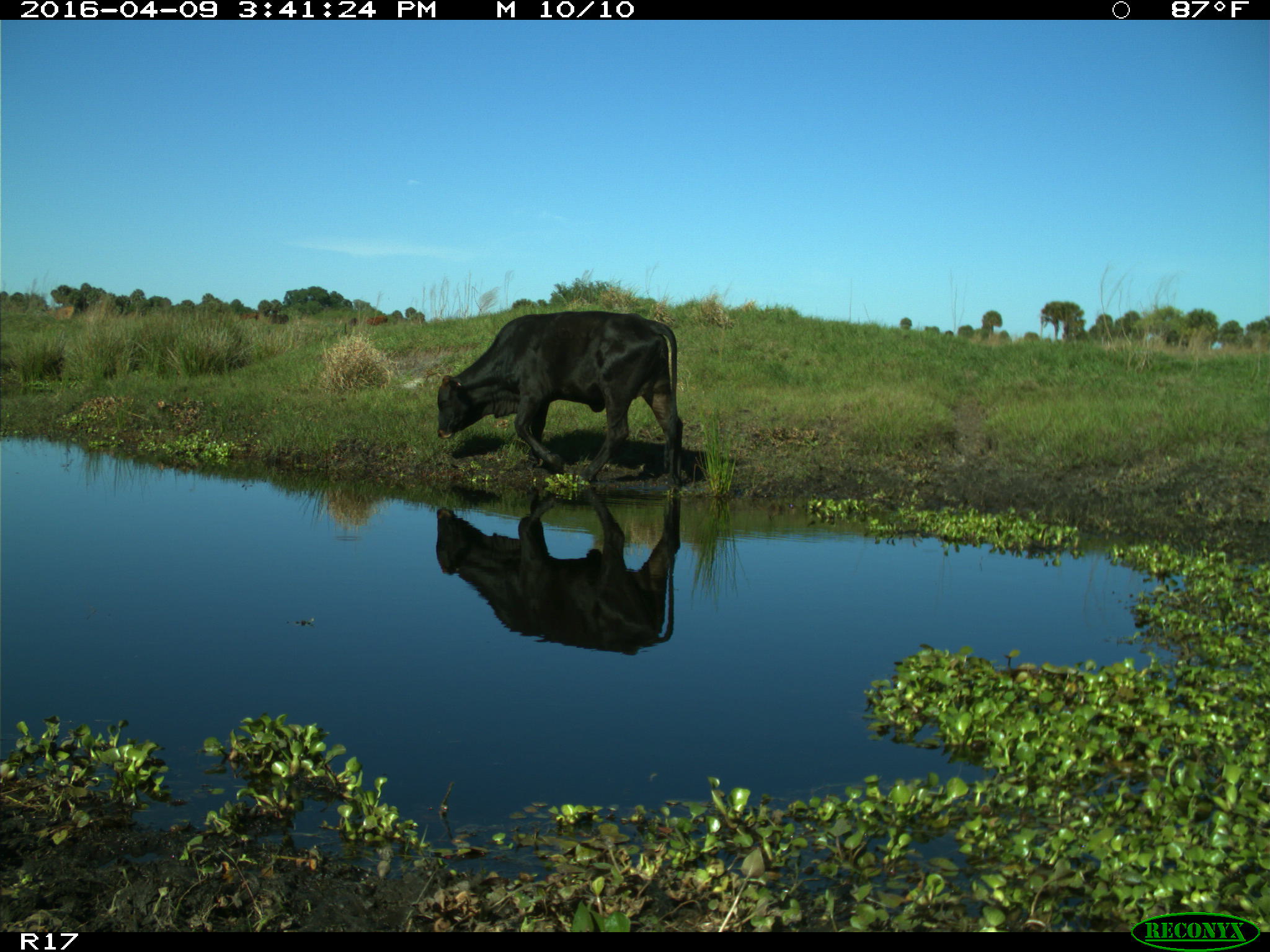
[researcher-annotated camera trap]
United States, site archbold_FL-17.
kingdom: Animalia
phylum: Chordata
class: Mammalia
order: Artiodactyla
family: Bovidae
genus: Bos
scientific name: Bos taurus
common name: domestic cow